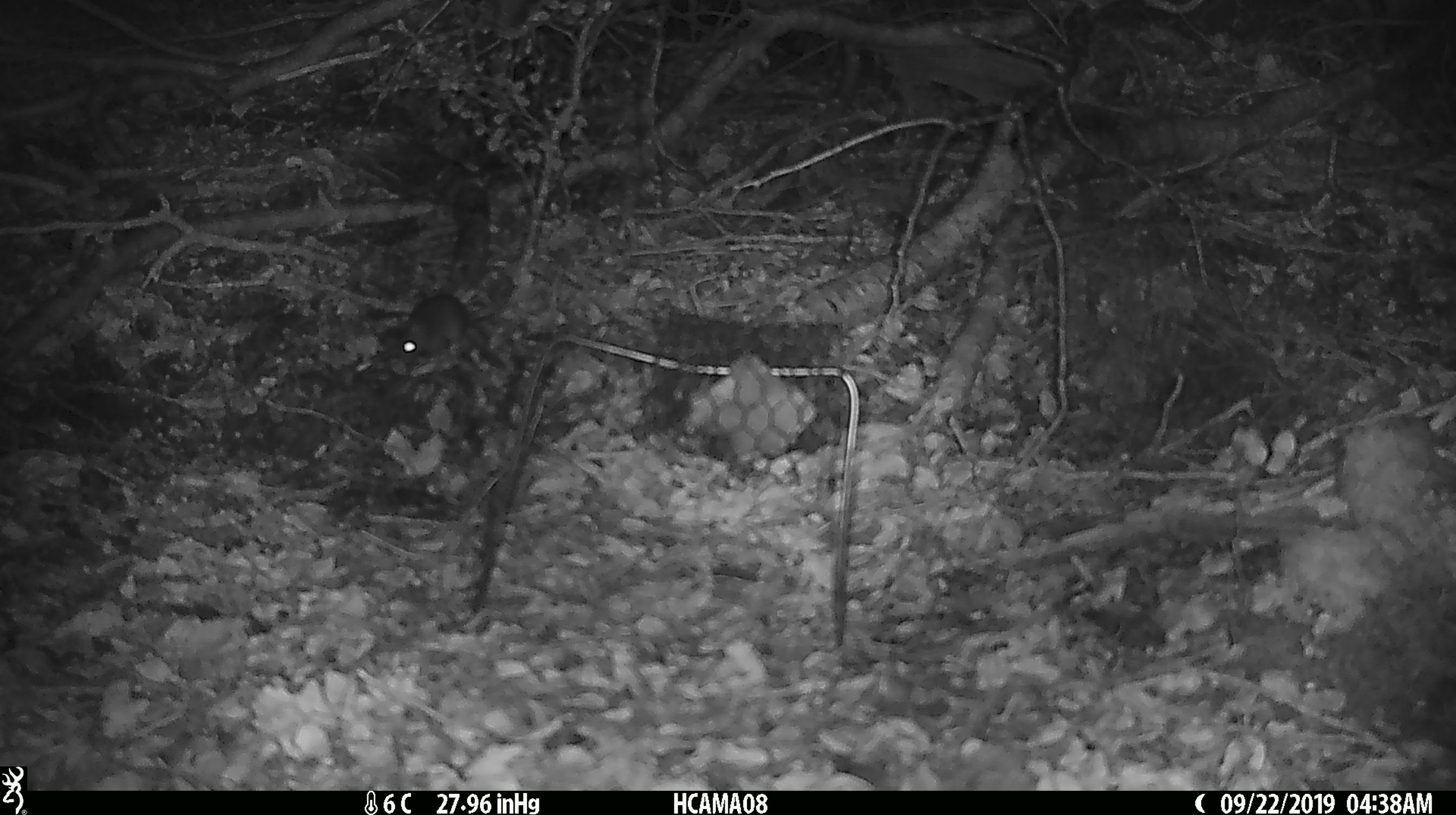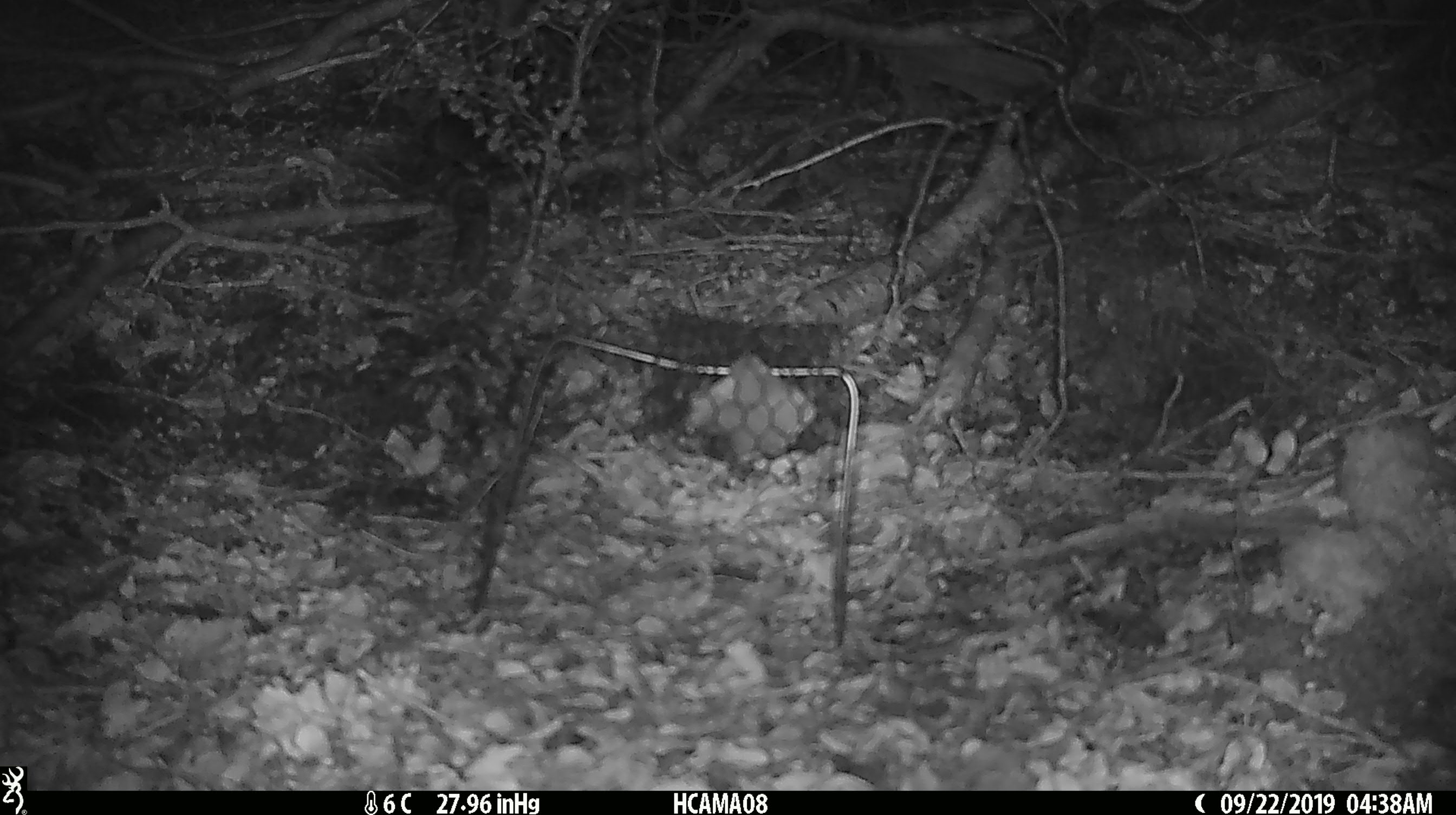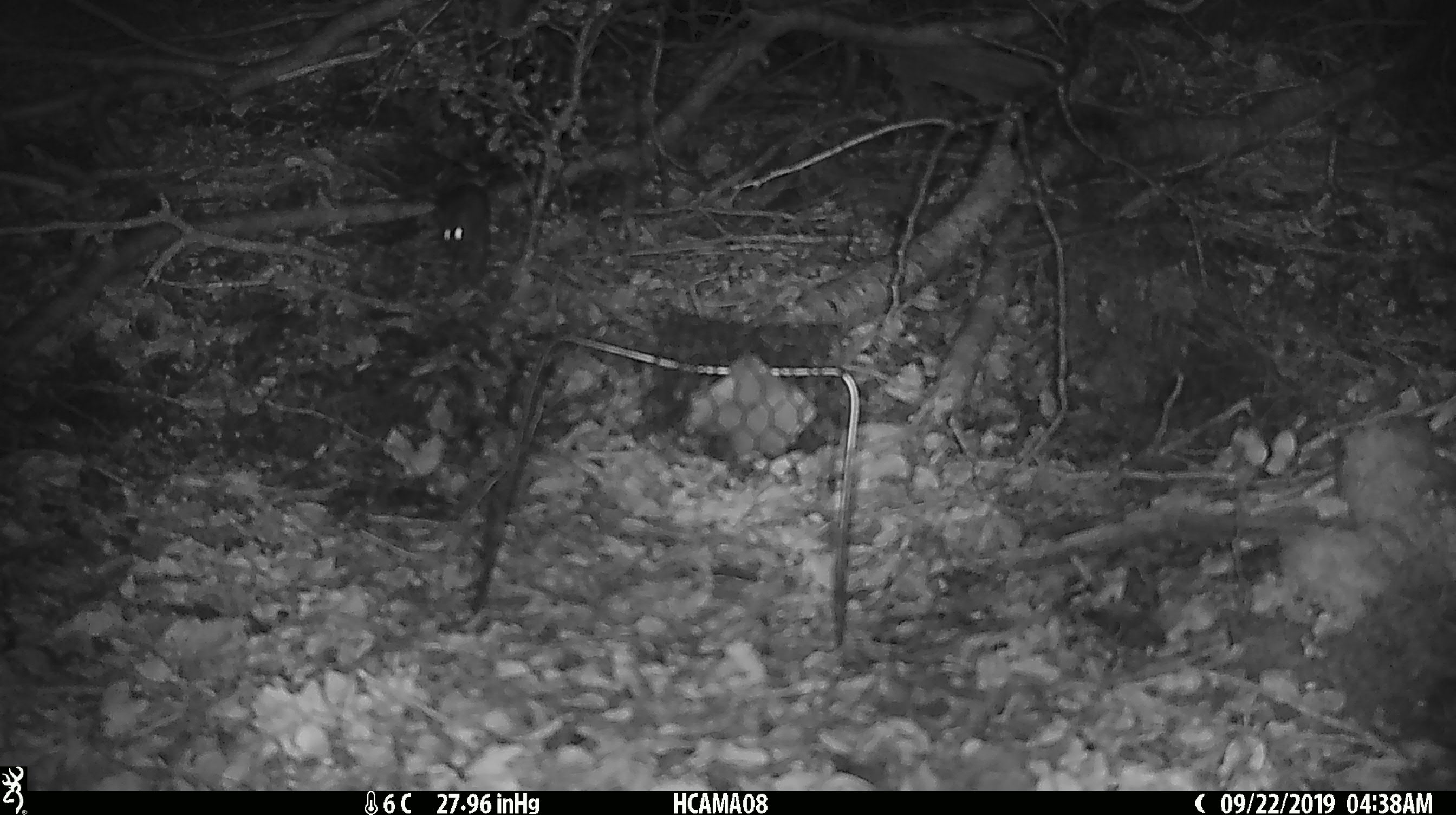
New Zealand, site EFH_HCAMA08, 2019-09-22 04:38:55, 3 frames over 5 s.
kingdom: Animalia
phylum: Chordata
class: Mammalia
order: Rodentia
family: Muridae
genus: Mus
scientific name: Mus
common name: mouse